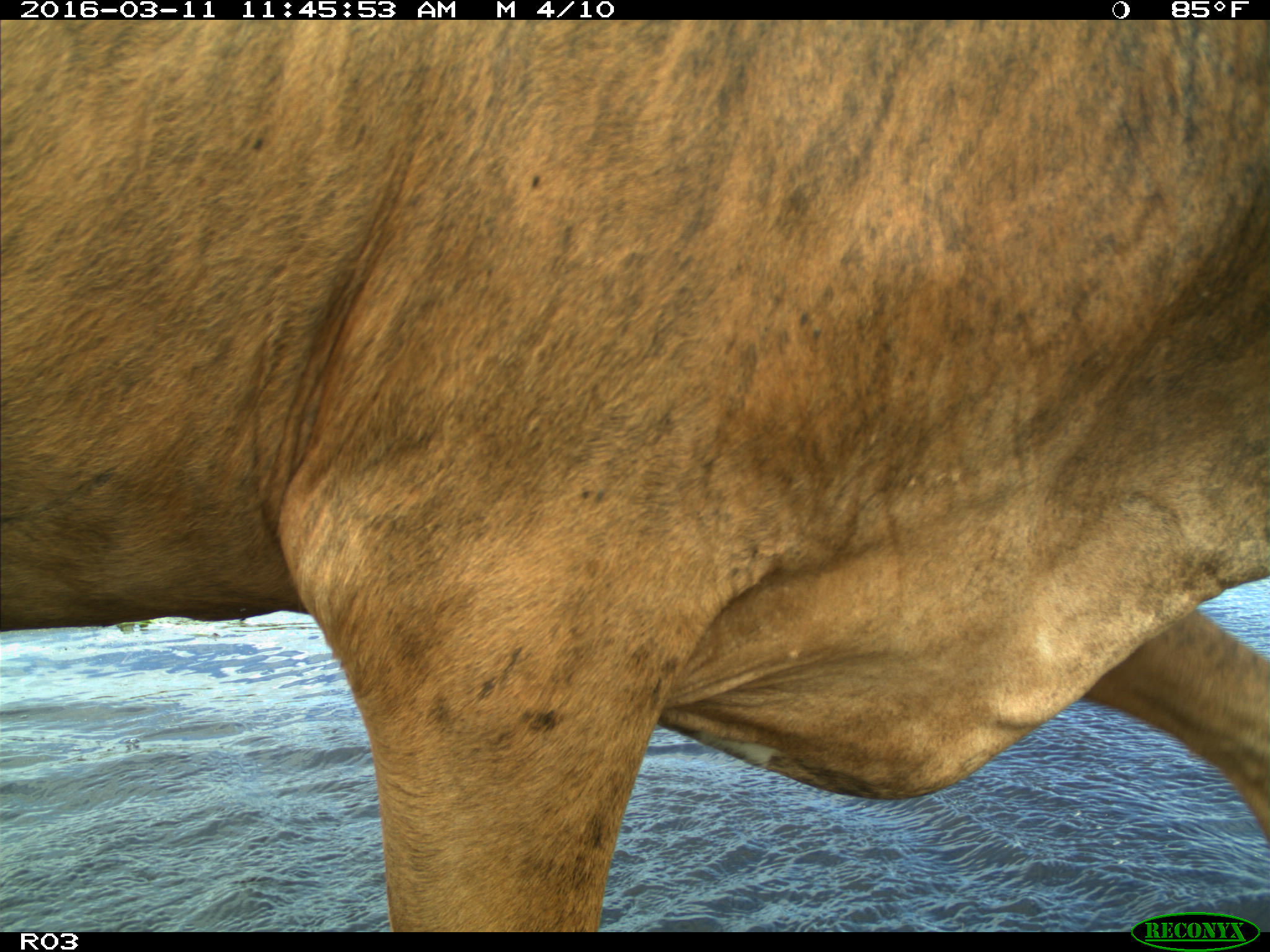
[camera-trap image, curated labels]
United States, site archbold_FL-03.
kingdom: Animalia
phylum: Chordata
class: Mammalia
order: Artiodactyla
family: Bovidae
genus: Bos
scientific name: Bos taurus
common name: domestic cow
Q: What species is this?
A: Bos taurus (domestic cow).